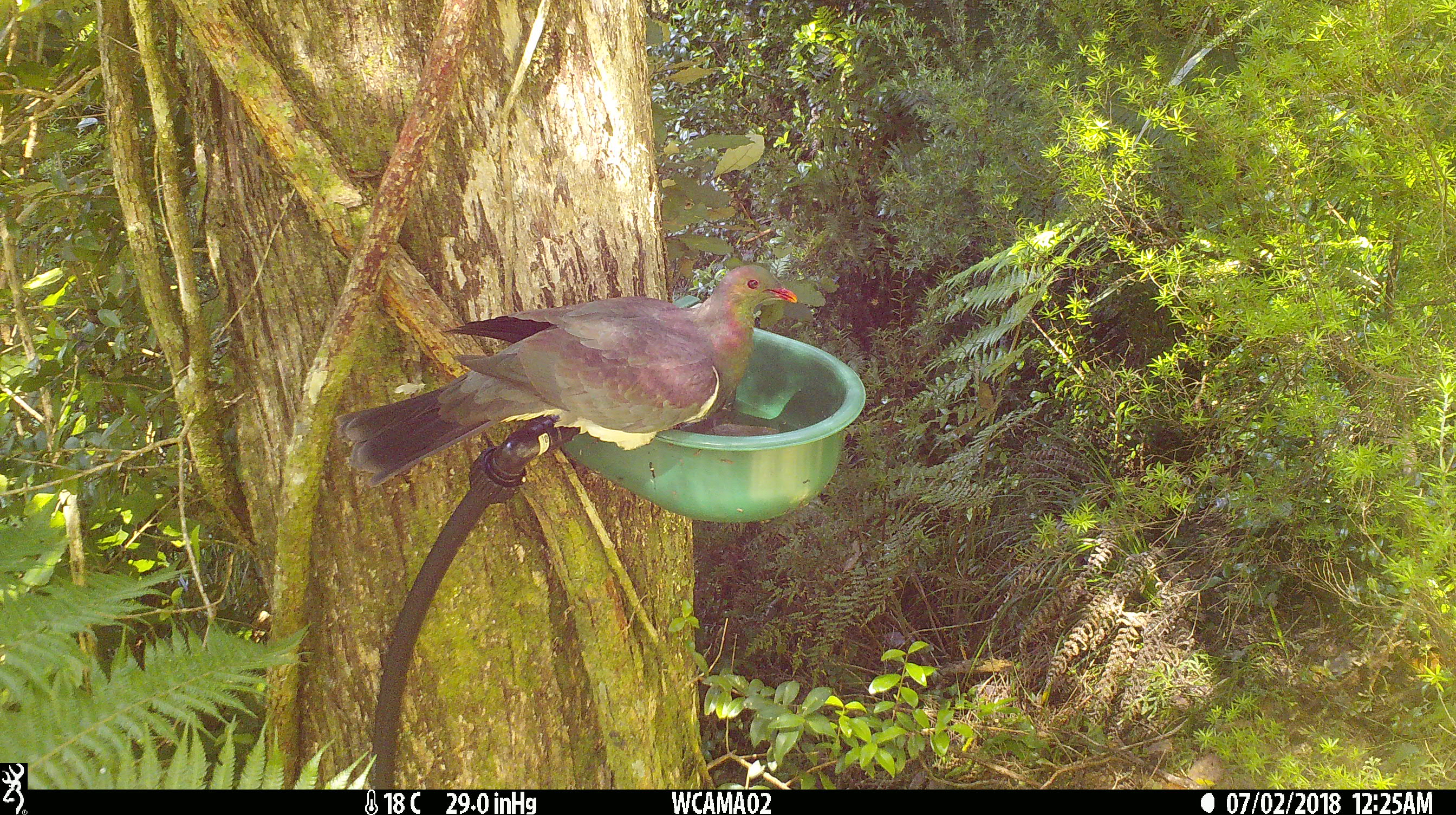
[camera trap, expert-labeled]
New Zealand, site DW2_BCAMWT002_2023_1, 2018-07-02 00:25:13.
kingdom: Animalia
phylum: Chordata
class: Aves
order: Columbiformes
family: Columbidae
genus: Hemiphaga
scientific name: Hemiphaga novaeseelandiae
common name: new zealand pigeon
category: kereru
Kereru (new zealand pigeon) (Hemiphaga novaeseelandiae).